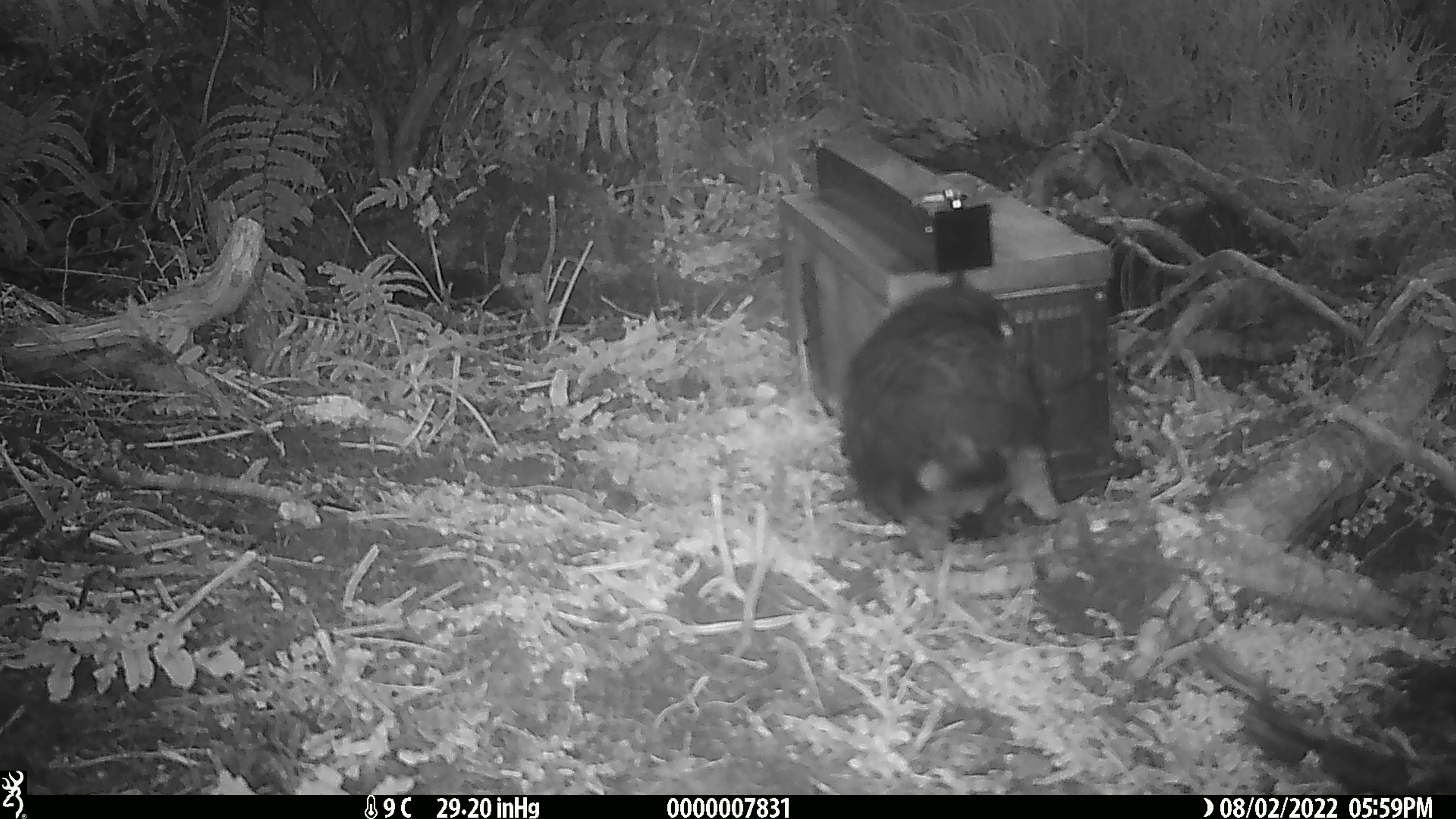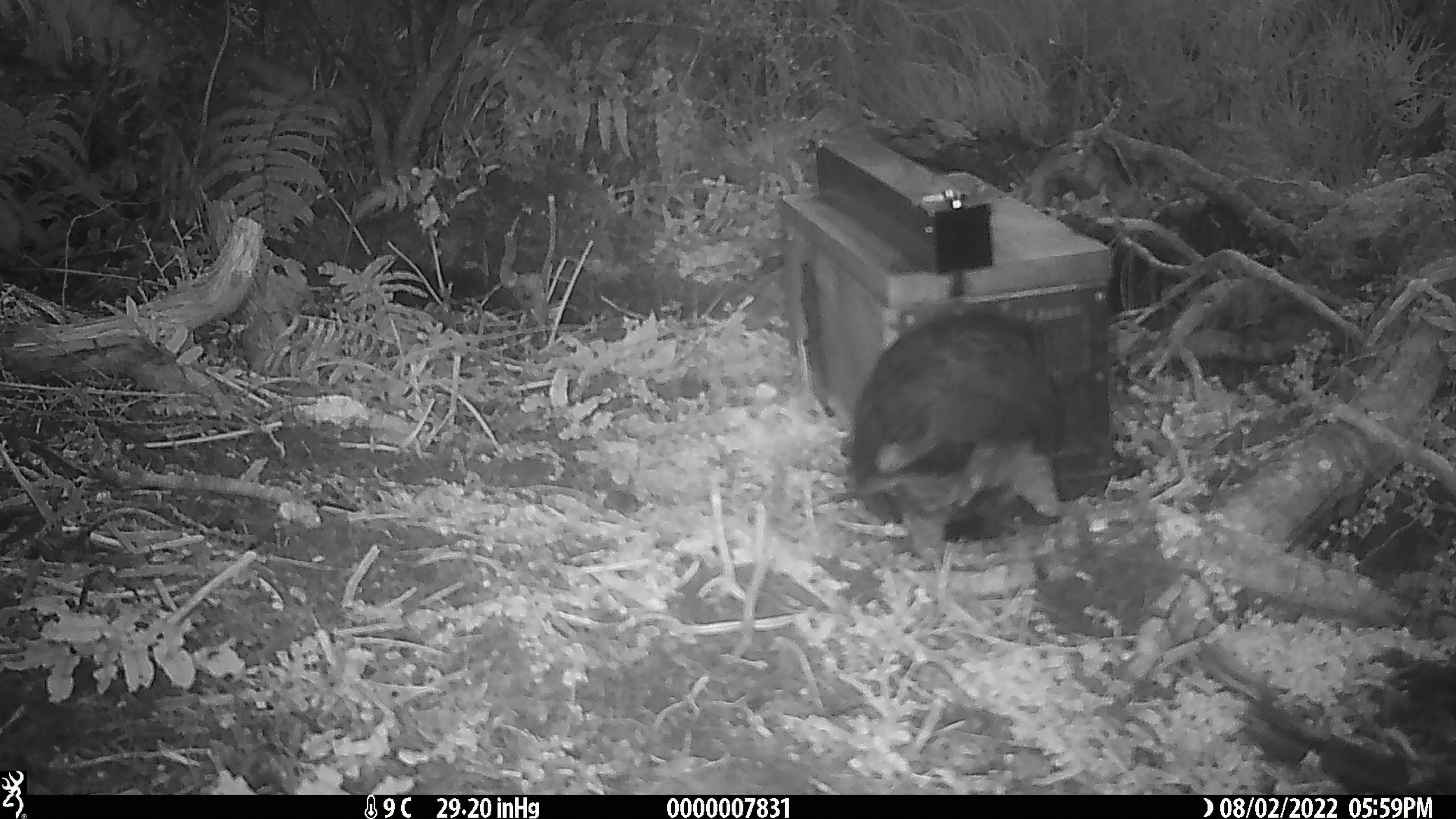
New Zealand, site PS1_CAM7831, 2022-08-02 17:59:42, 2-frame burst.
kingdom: Animalia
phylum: Chordata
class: Aves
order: Psittaciformes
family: Strigopidae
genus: Nestor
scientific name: Nestor notabilis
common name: kea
Kea (Nestor notabilis).